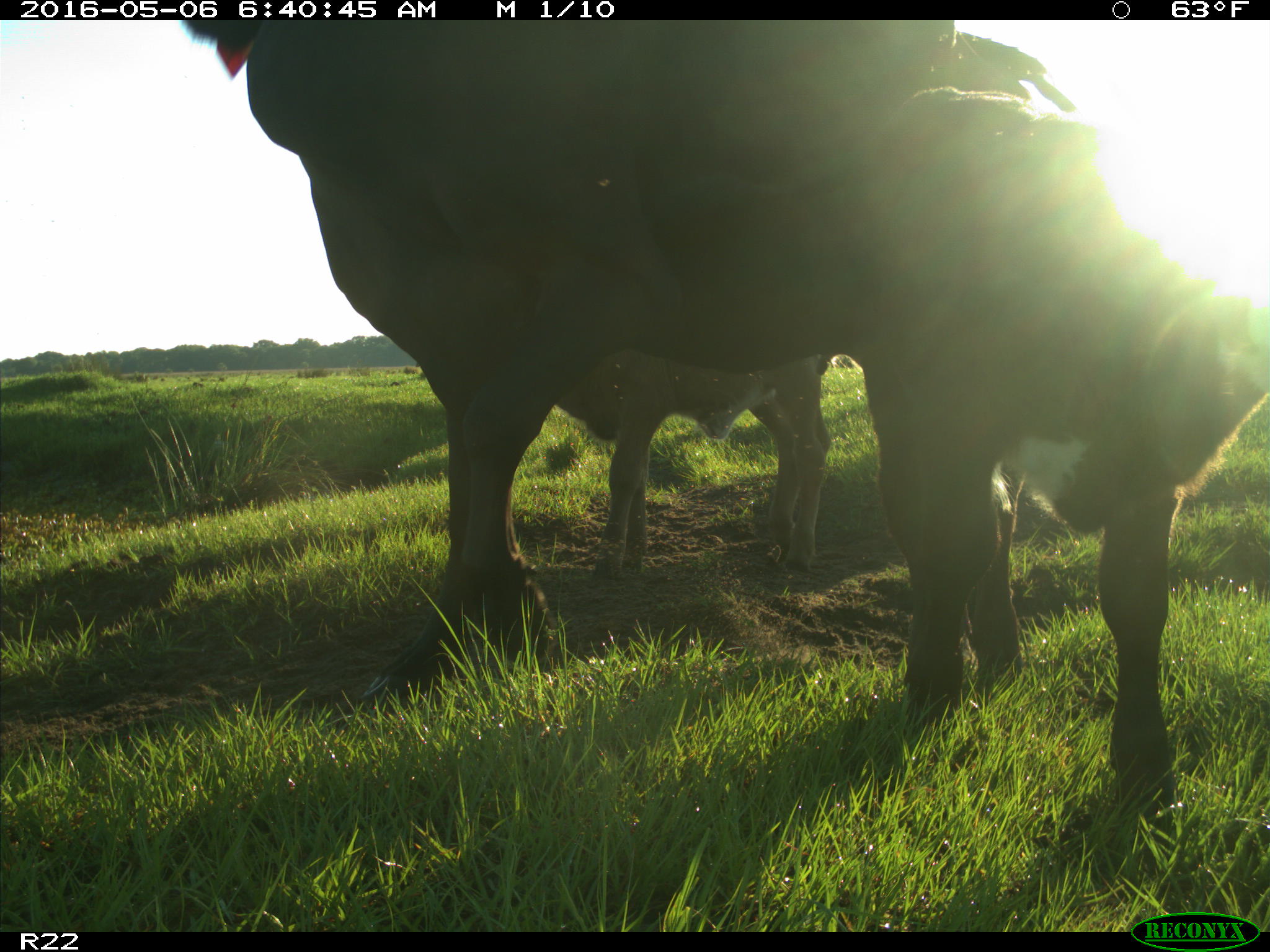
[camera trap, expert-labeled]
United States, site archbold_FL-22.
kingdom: Animalia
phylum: Chordata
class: Mammalia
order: Artiodactyla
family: Bovidae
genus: Bos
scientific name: Bos taurus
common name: domestic cow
Bos taurus (domestic cow).